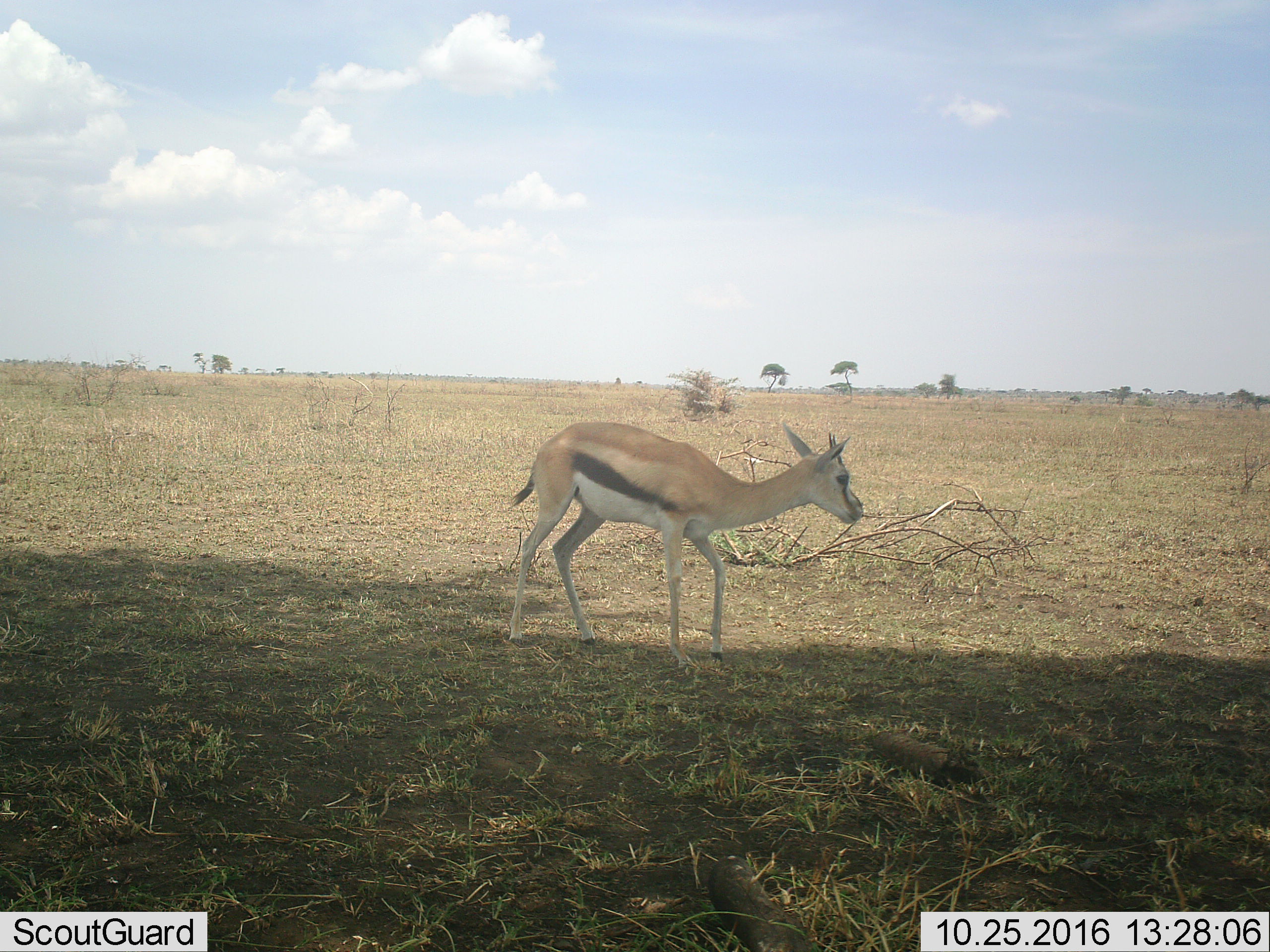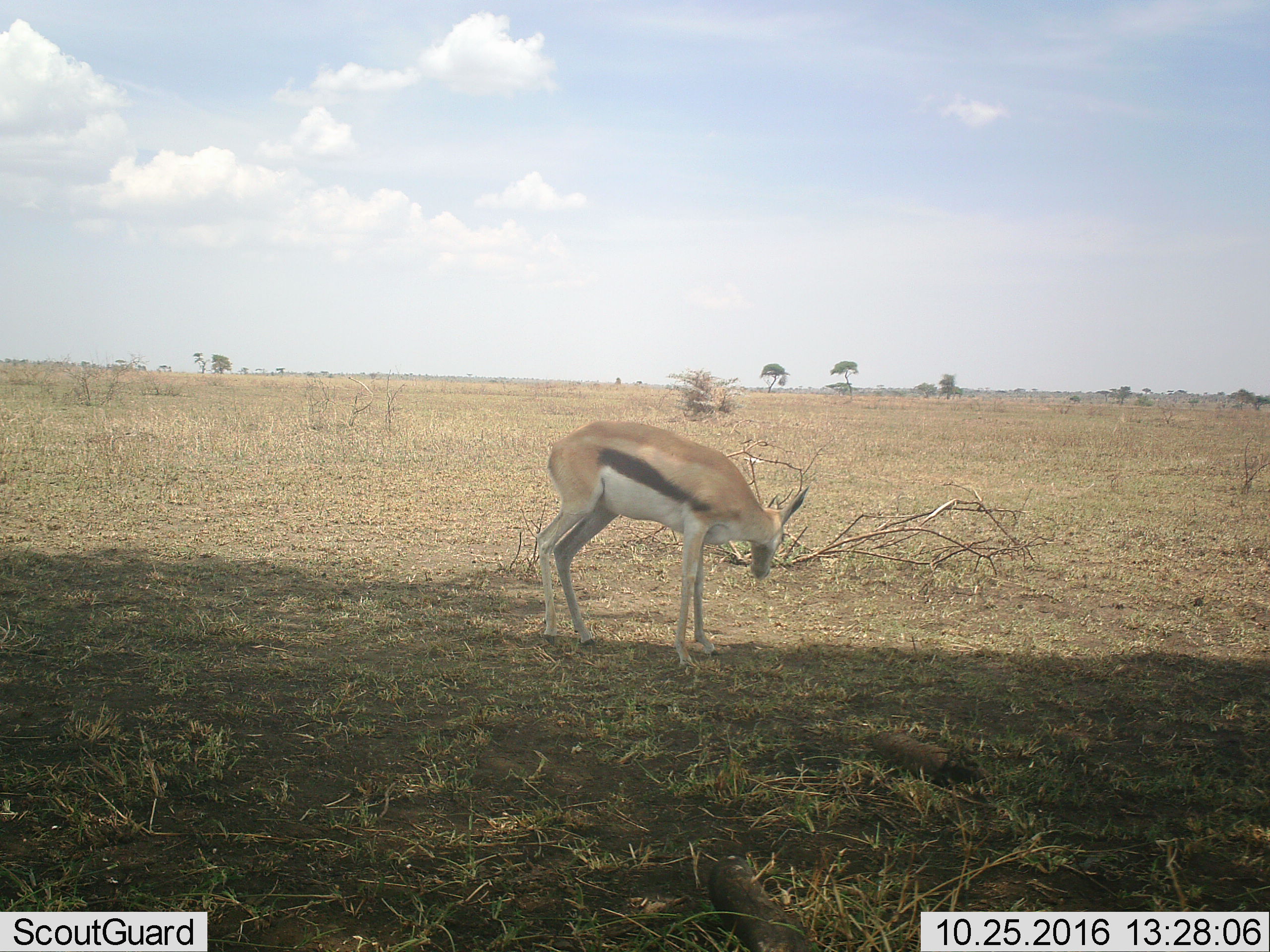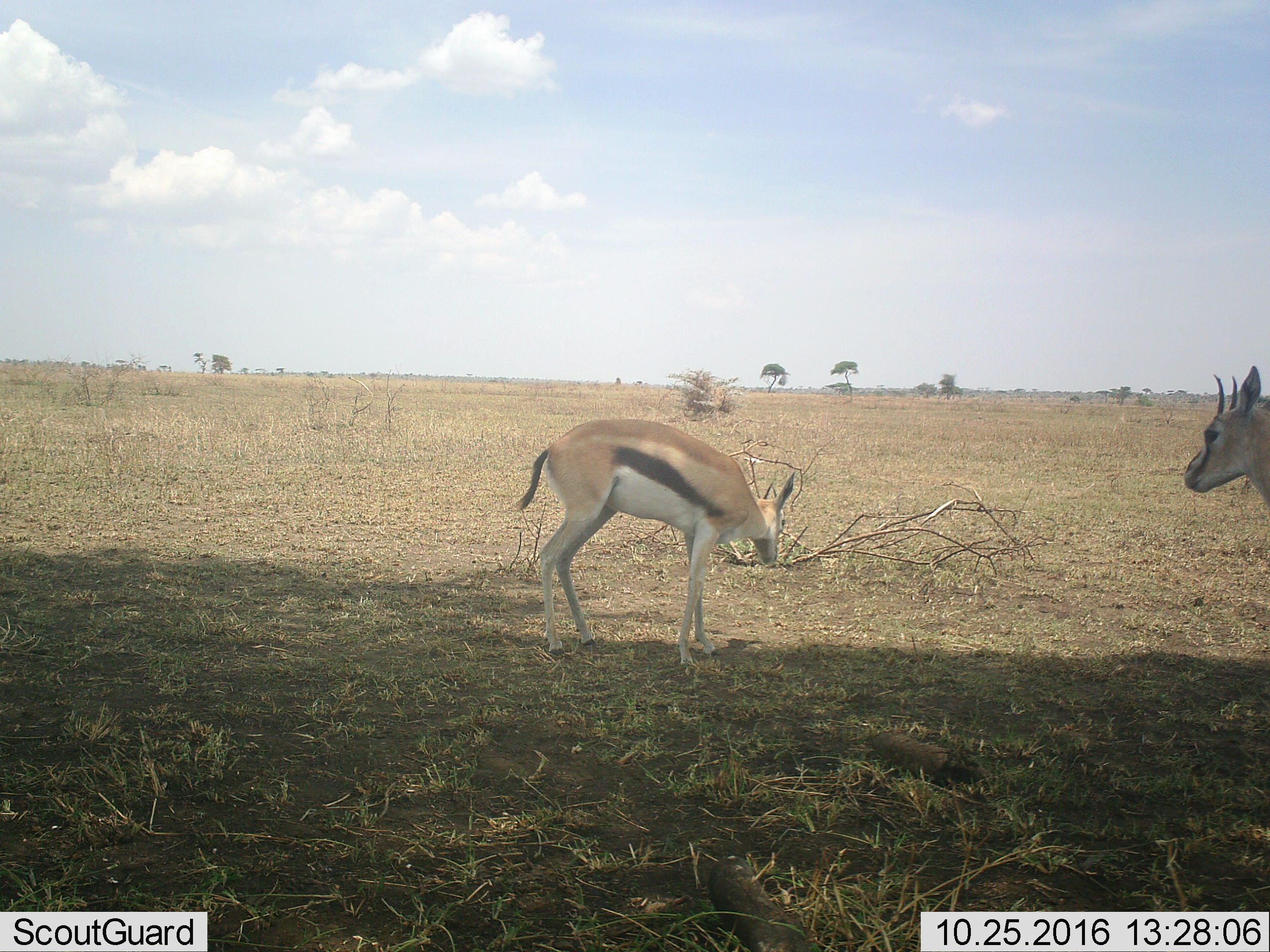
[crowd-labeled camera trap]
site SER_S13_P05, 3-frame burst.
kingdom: Animalia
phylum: Chordata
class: Mammalia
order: Artiodactyla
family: Bovidae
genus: Eudorcas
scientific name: Eudorcas thomsonii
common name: thomson's gazelle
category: gazellethomsons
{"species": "gazellethomsons (thomson's gazelle) (Eudorcas thomsonii)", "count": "2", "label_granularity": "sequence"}